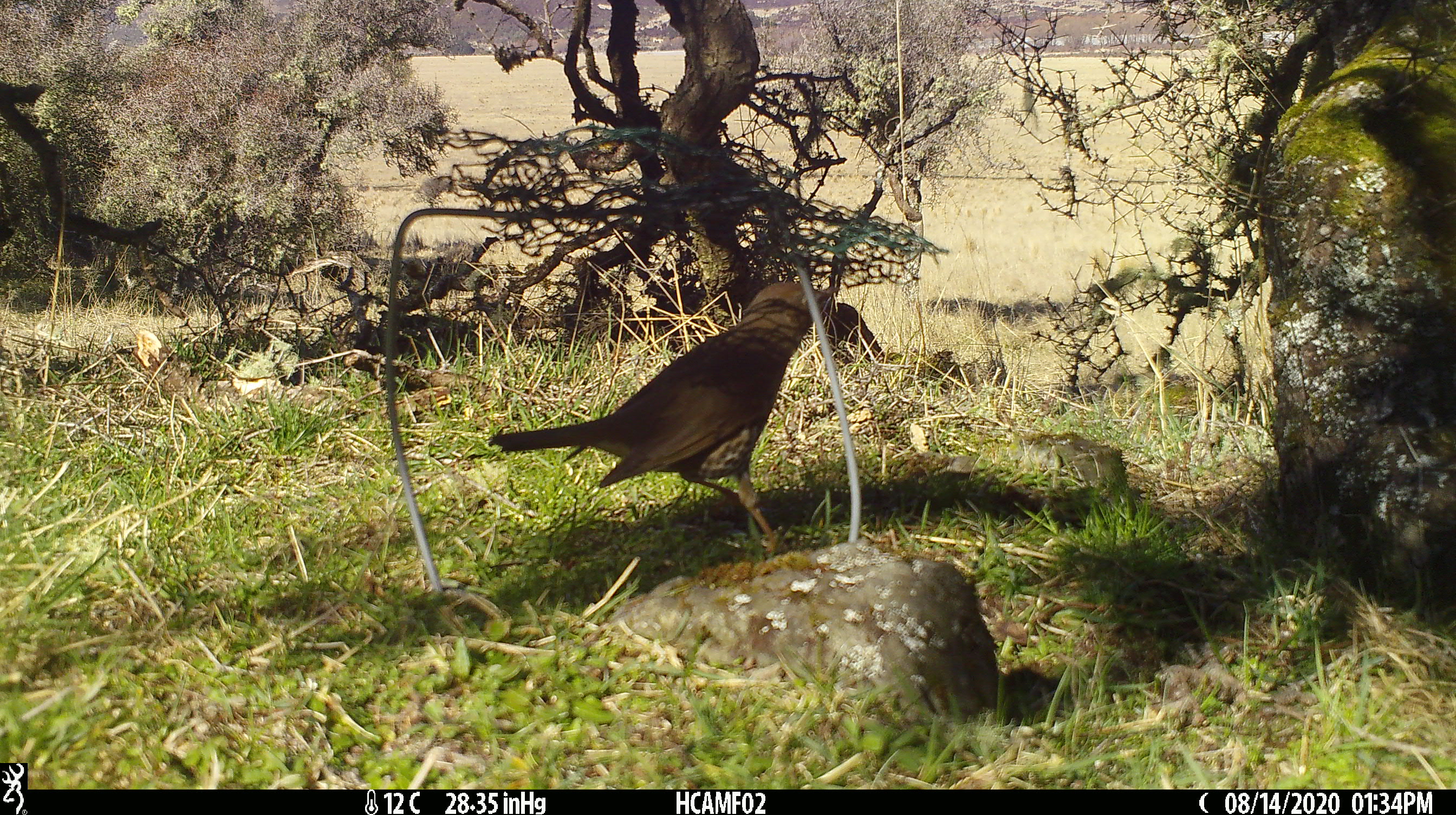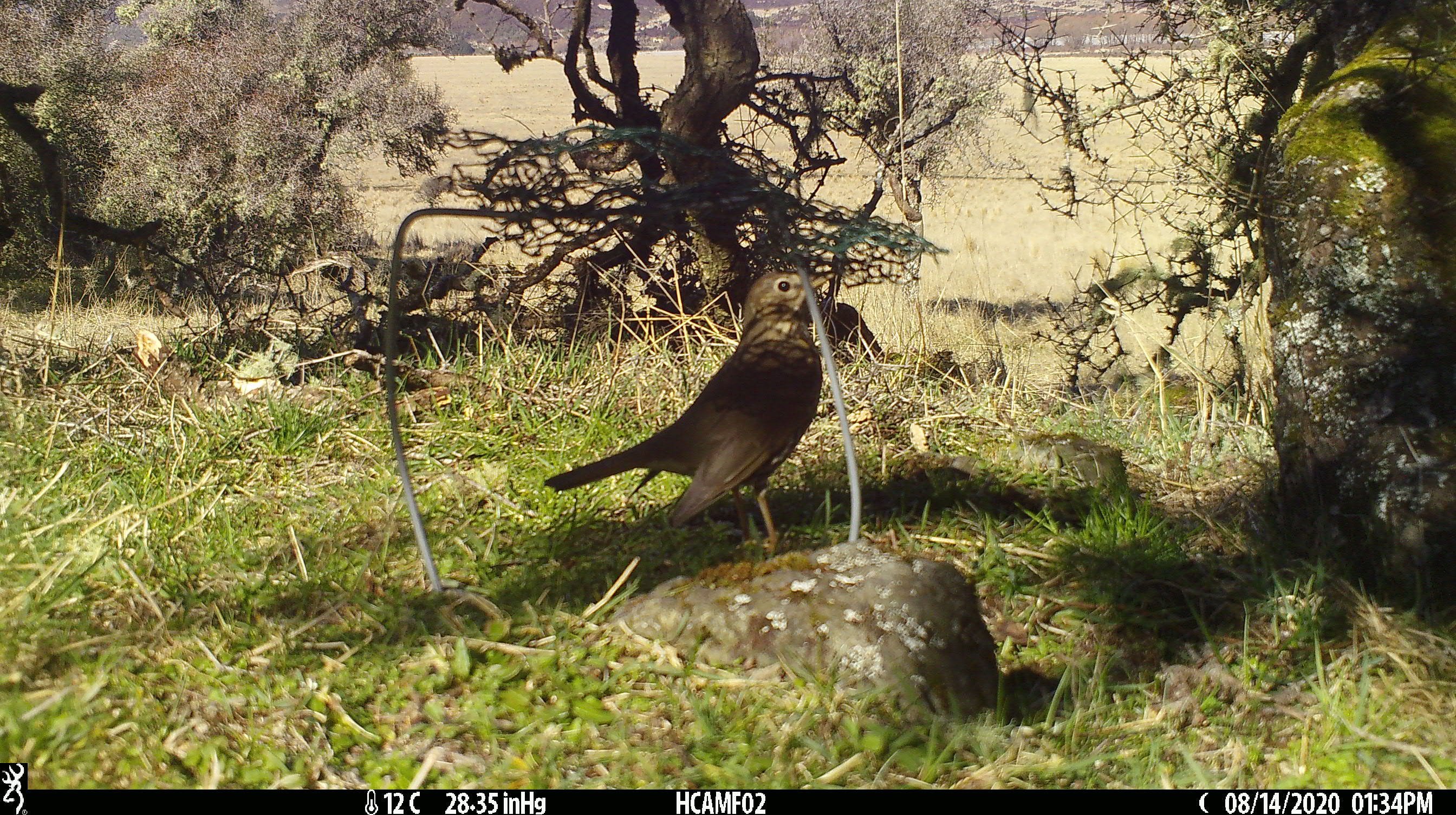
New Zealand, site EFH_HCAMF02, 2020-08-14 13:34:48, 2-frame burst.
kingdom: Animalia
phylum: Chordata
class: Aves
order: Passeriformes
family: Turdidae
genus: Turdus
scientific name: Turdus philomelos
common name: song thrush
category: thrush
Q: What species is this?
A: Thrush (song thrush) (Turdus philomelos).